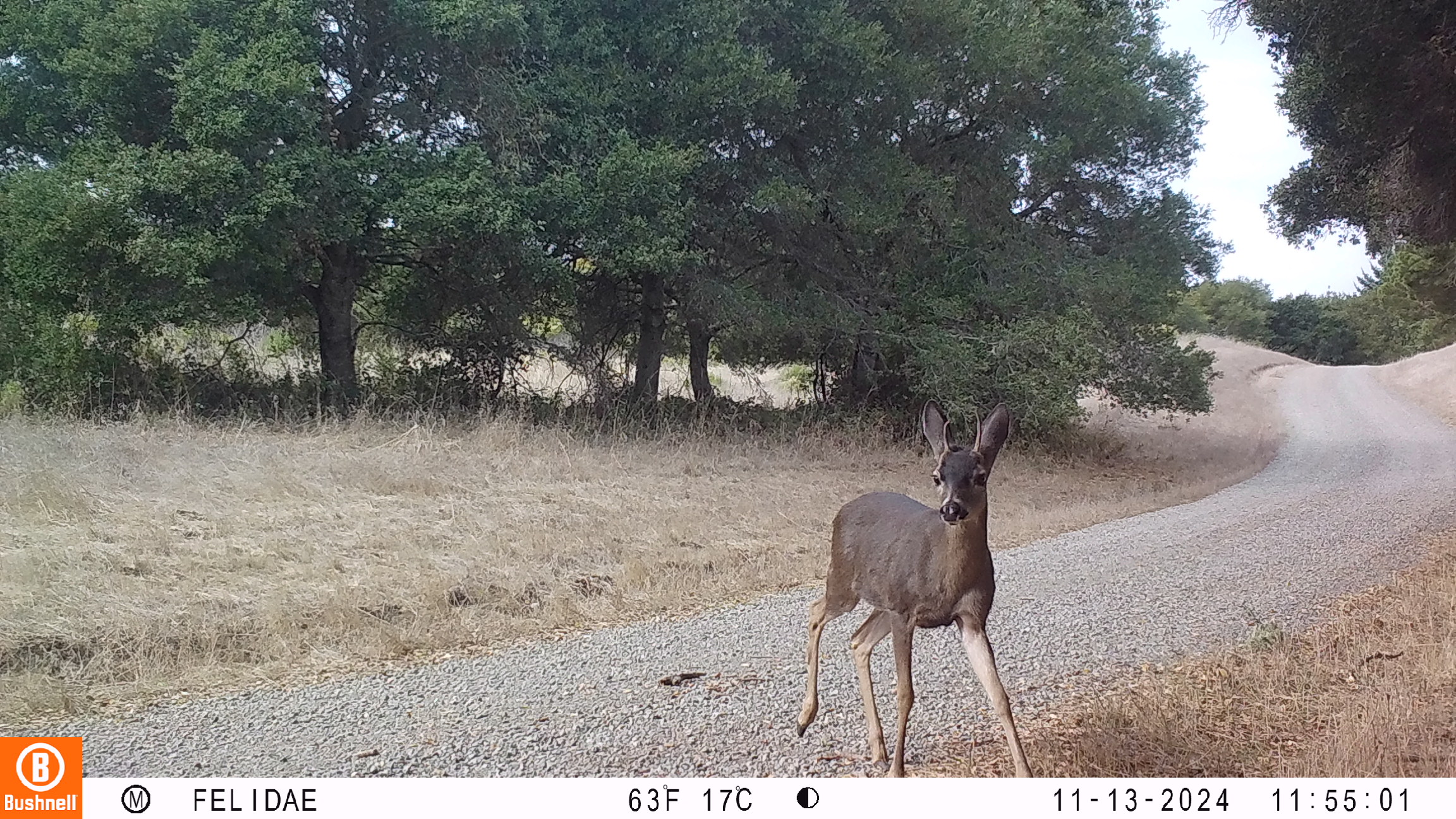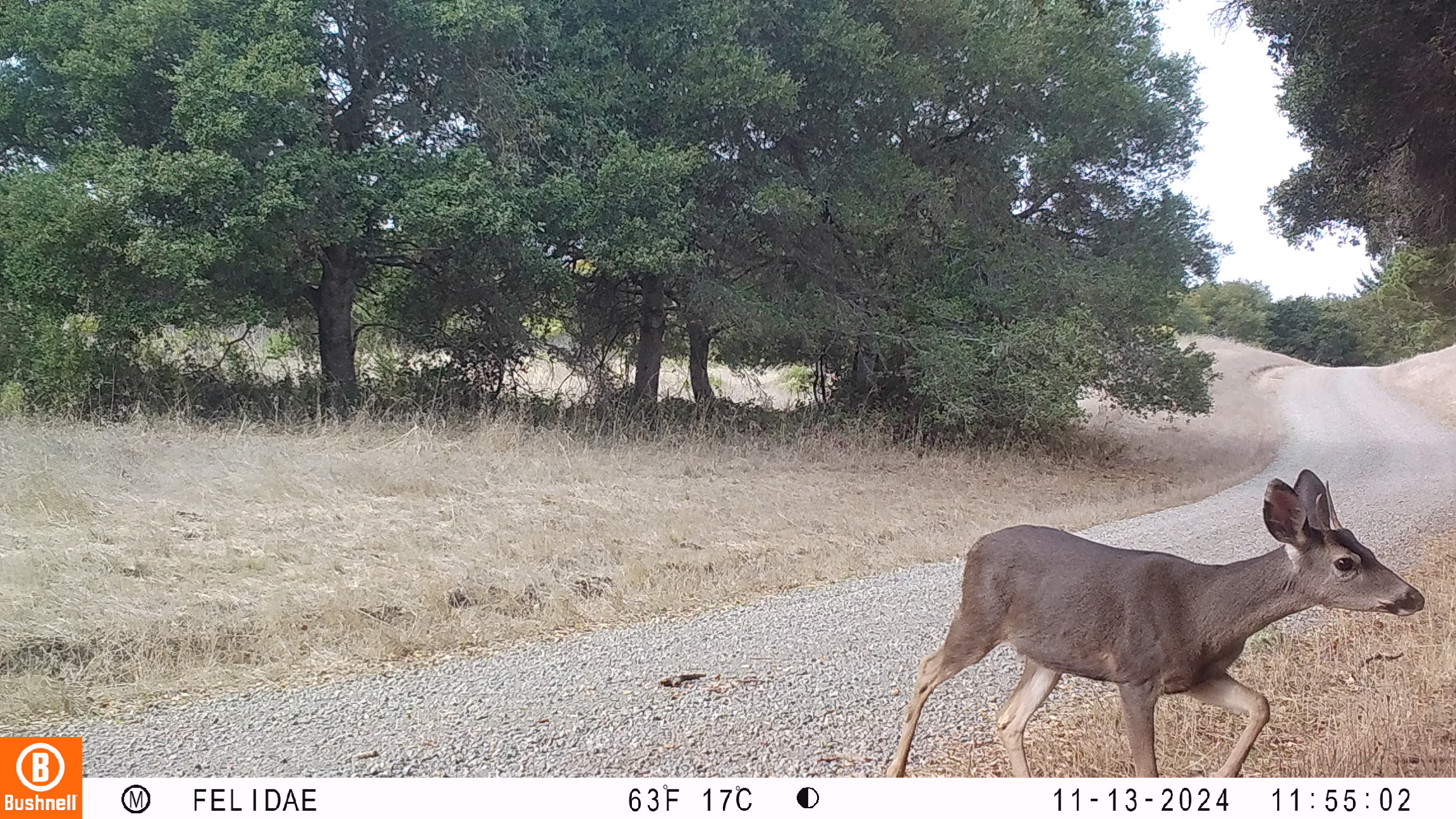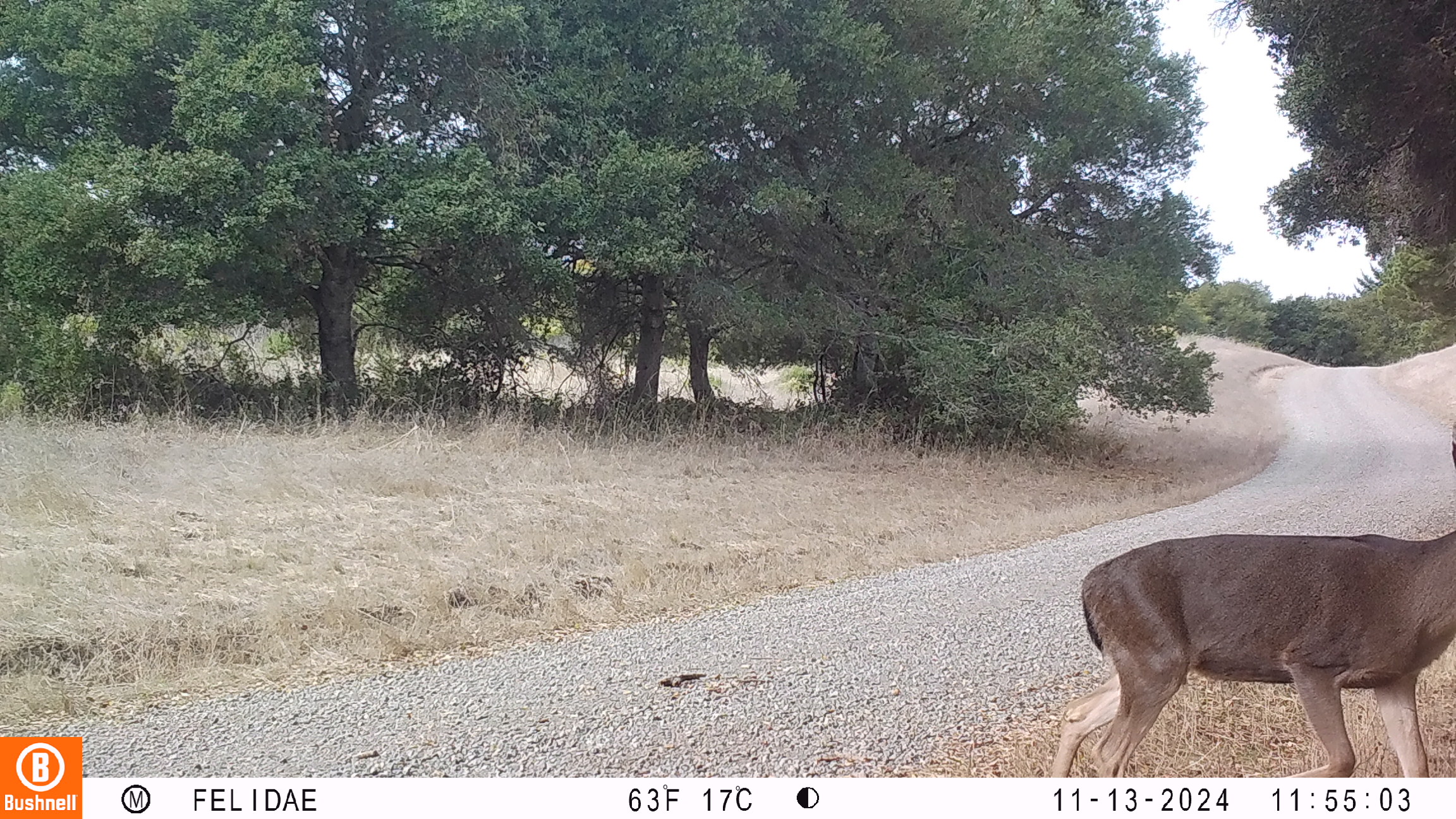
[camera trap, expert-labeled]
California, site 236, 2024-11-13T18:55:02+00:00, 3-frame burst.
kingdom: Animalia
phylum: Chordata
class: Mammalia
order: Artiodactyla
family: Cervidae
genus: Odocoileus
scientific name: Odocoileus hemionus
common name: mule deer